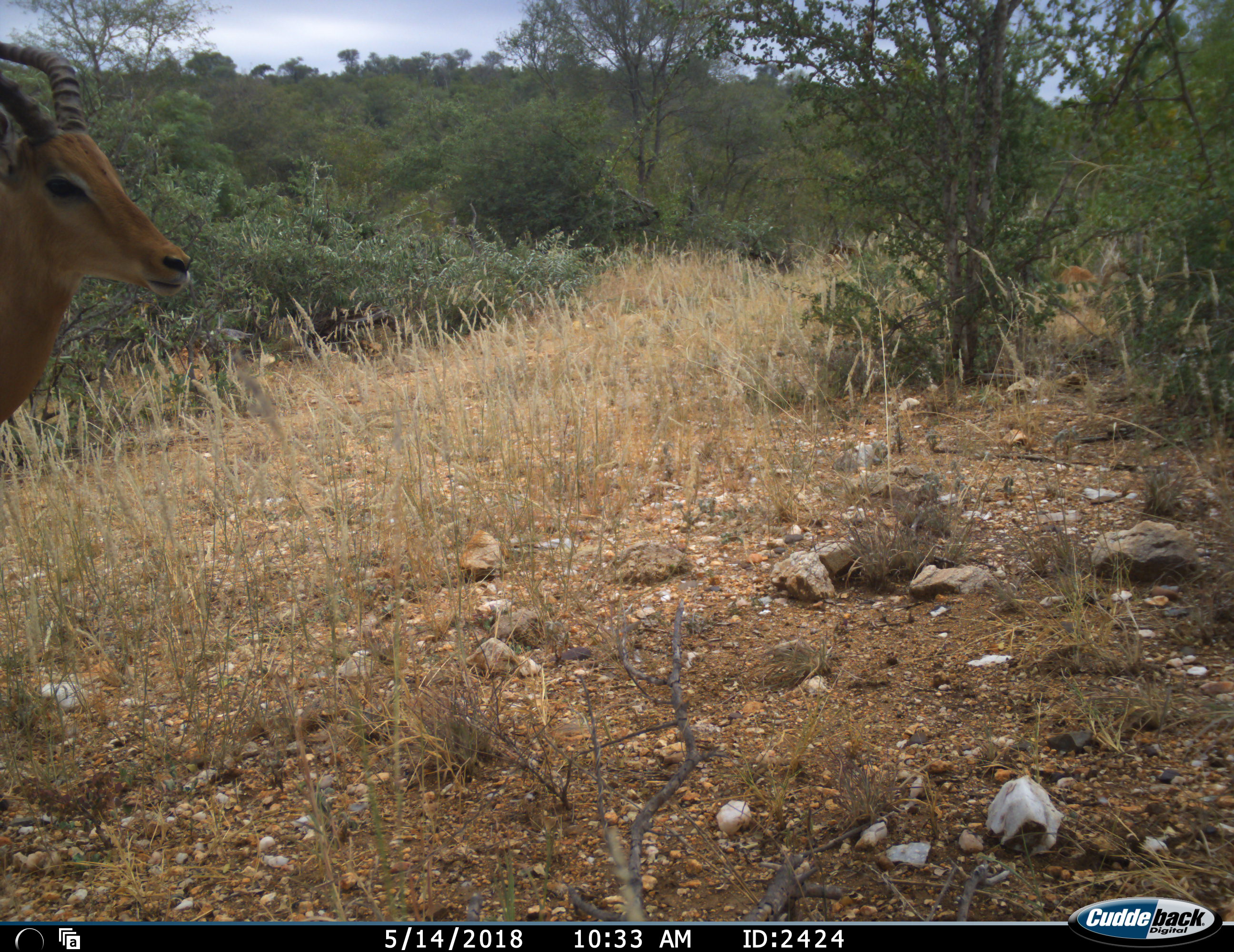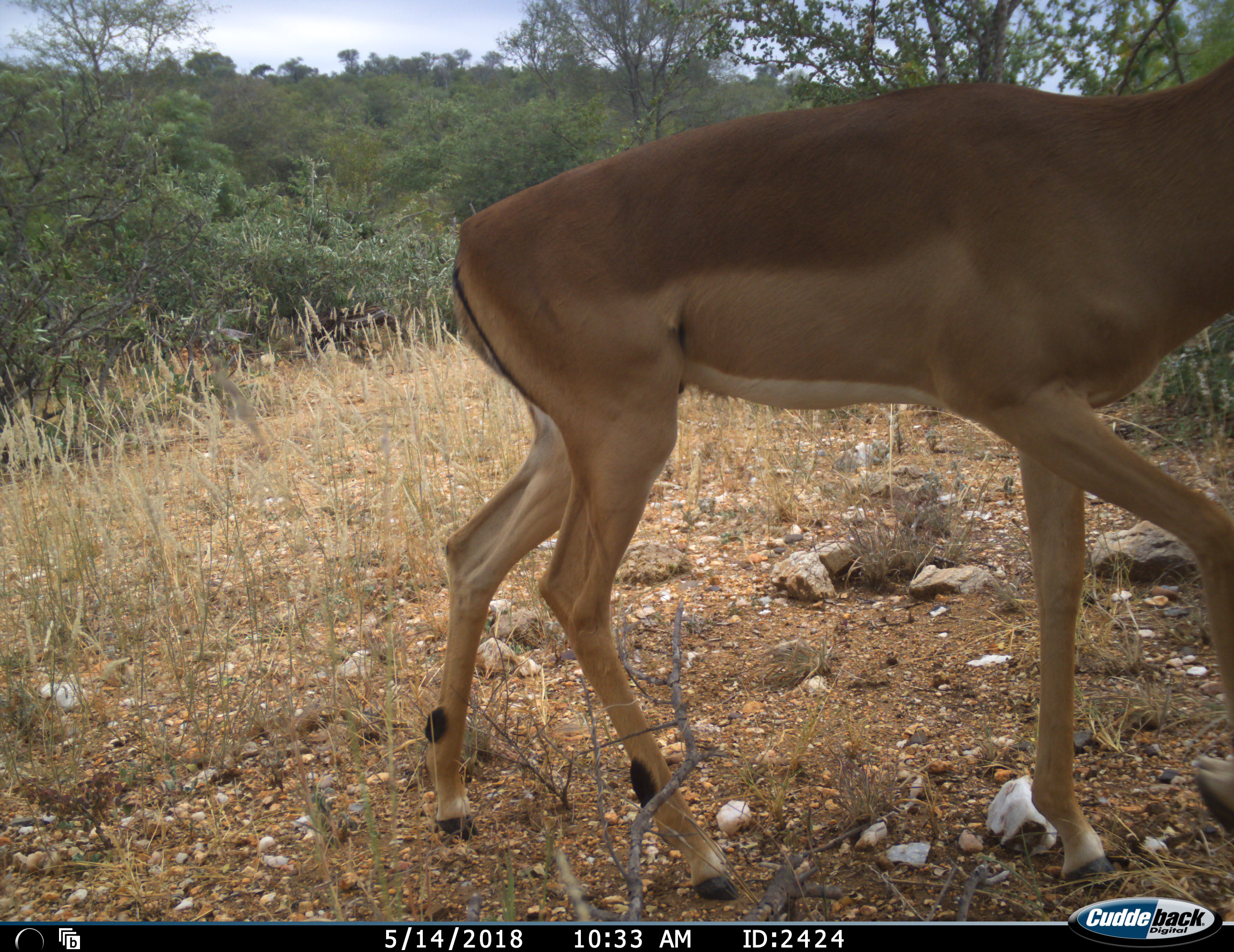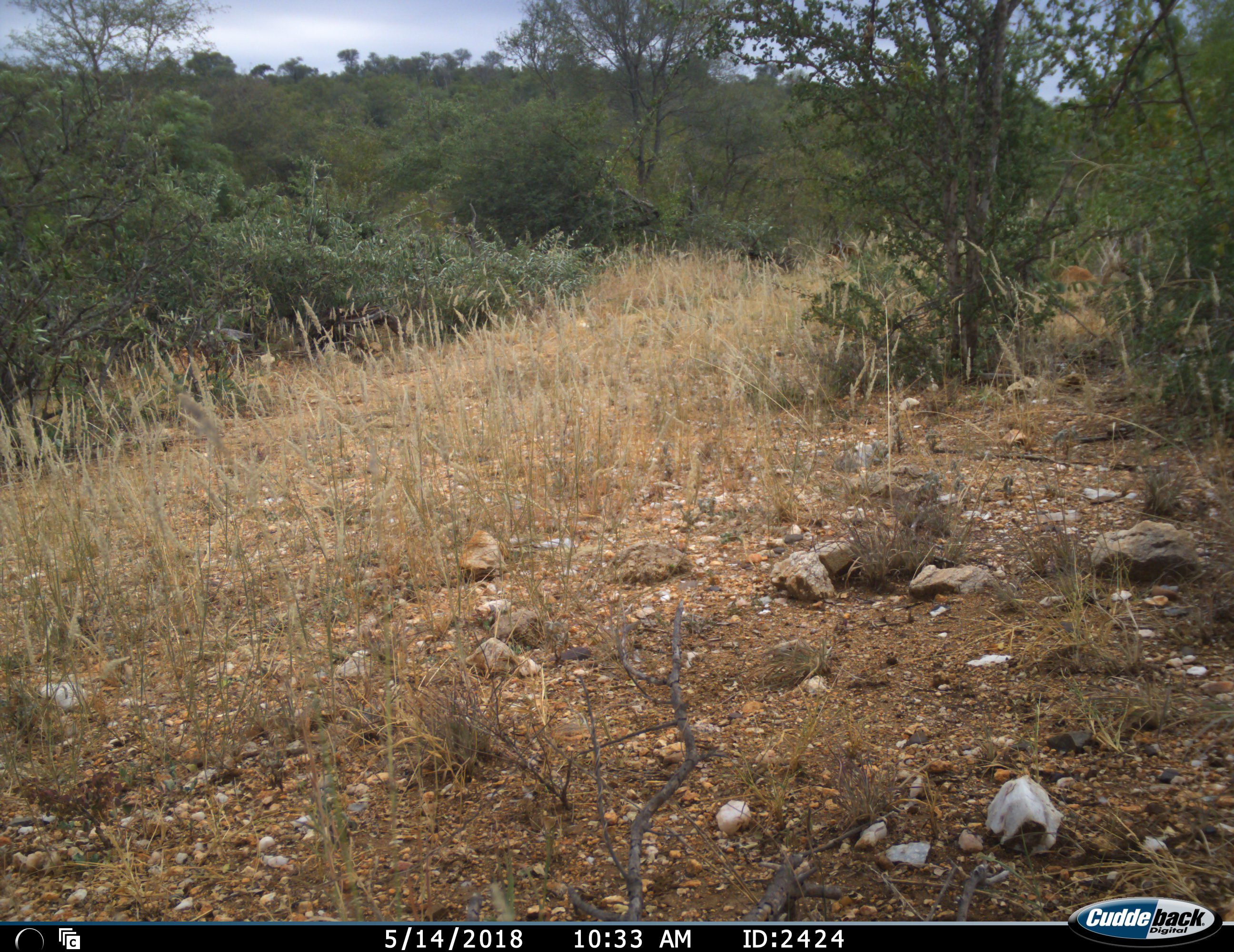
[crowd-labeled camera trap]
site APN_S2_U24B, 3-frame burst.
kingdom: Animalia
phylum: Chordata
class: Mammalia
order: Artiodactyla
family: Bovidae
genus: Aepyceros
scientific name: Aepyceros melampus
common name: impala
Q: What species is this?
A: Impala (Aepyceros melampus).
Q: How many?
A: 1.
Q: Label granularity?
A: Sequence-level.